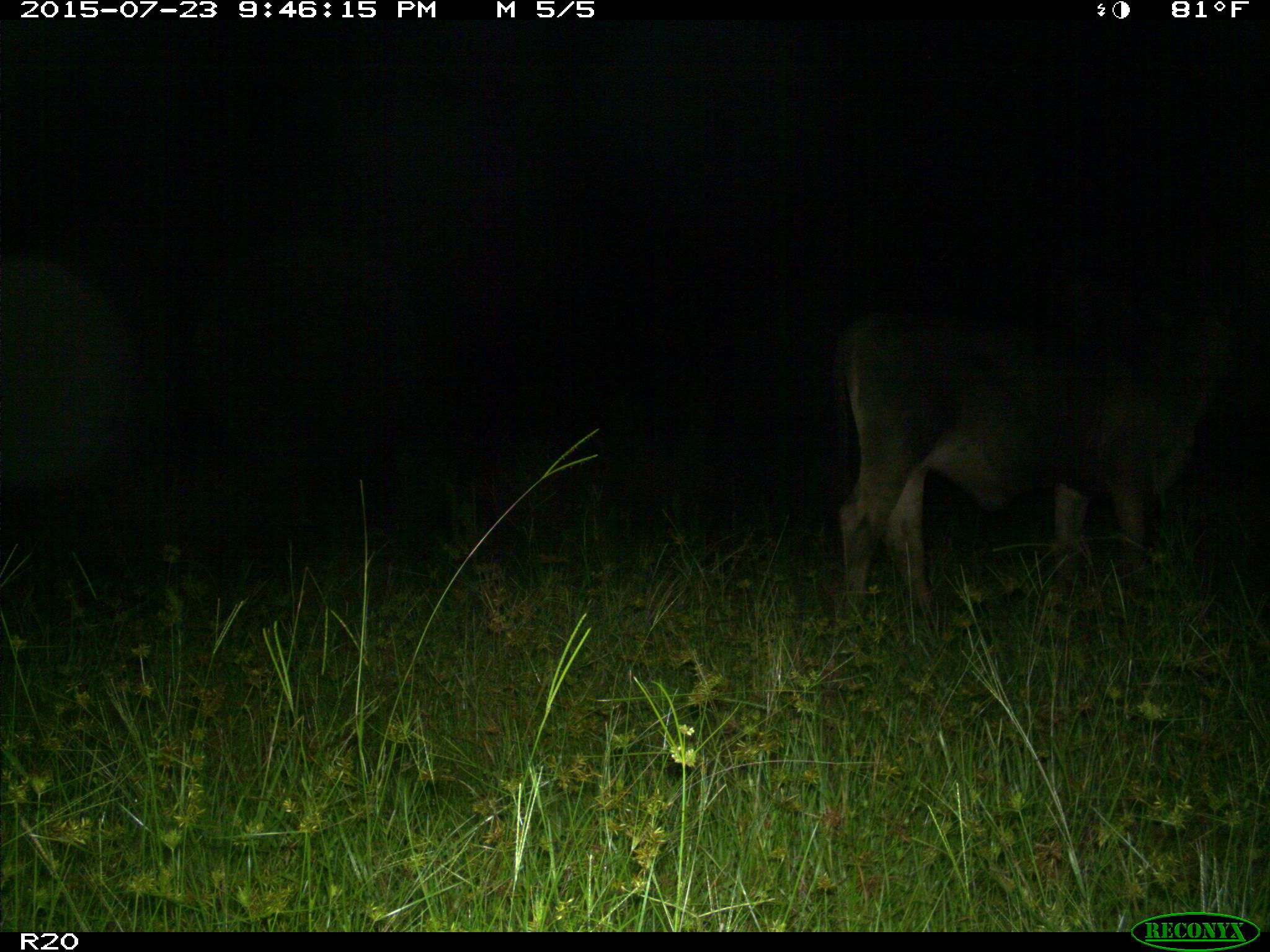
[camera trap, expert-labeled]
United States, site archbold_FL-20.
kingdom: Animalia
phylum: Chordata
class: Mammalia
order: Artiodactyla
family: Bovidae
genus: Bos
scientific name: Bos taurus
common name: domestic cow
Bos taurus (domestic cow).